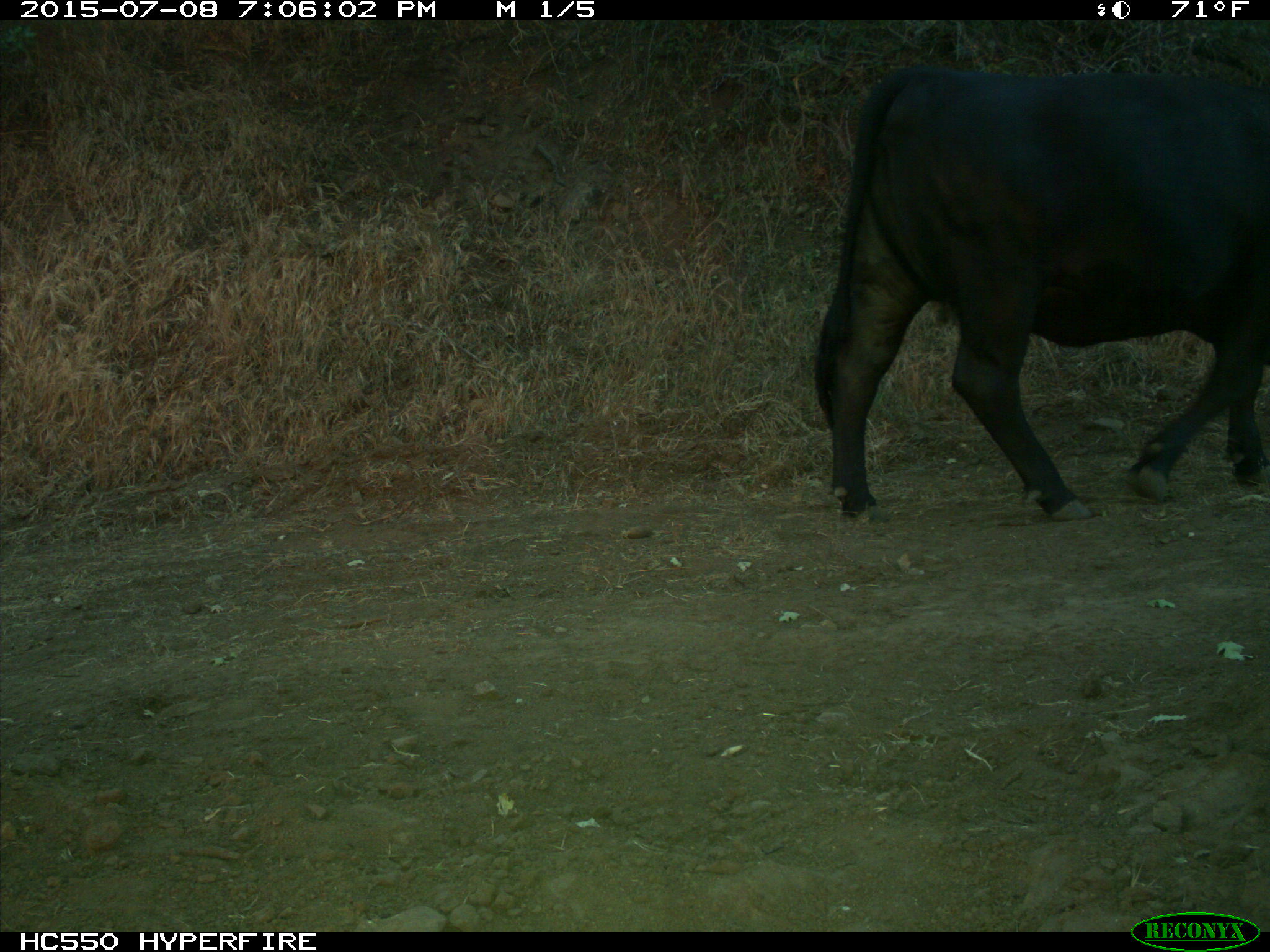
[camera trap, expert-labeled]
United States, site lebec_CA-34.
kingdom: Animalia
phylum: Chordata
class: Mammalia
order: Artiodactyla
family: Bovidae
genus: Bos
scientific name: Bos taurus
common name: domestic cow